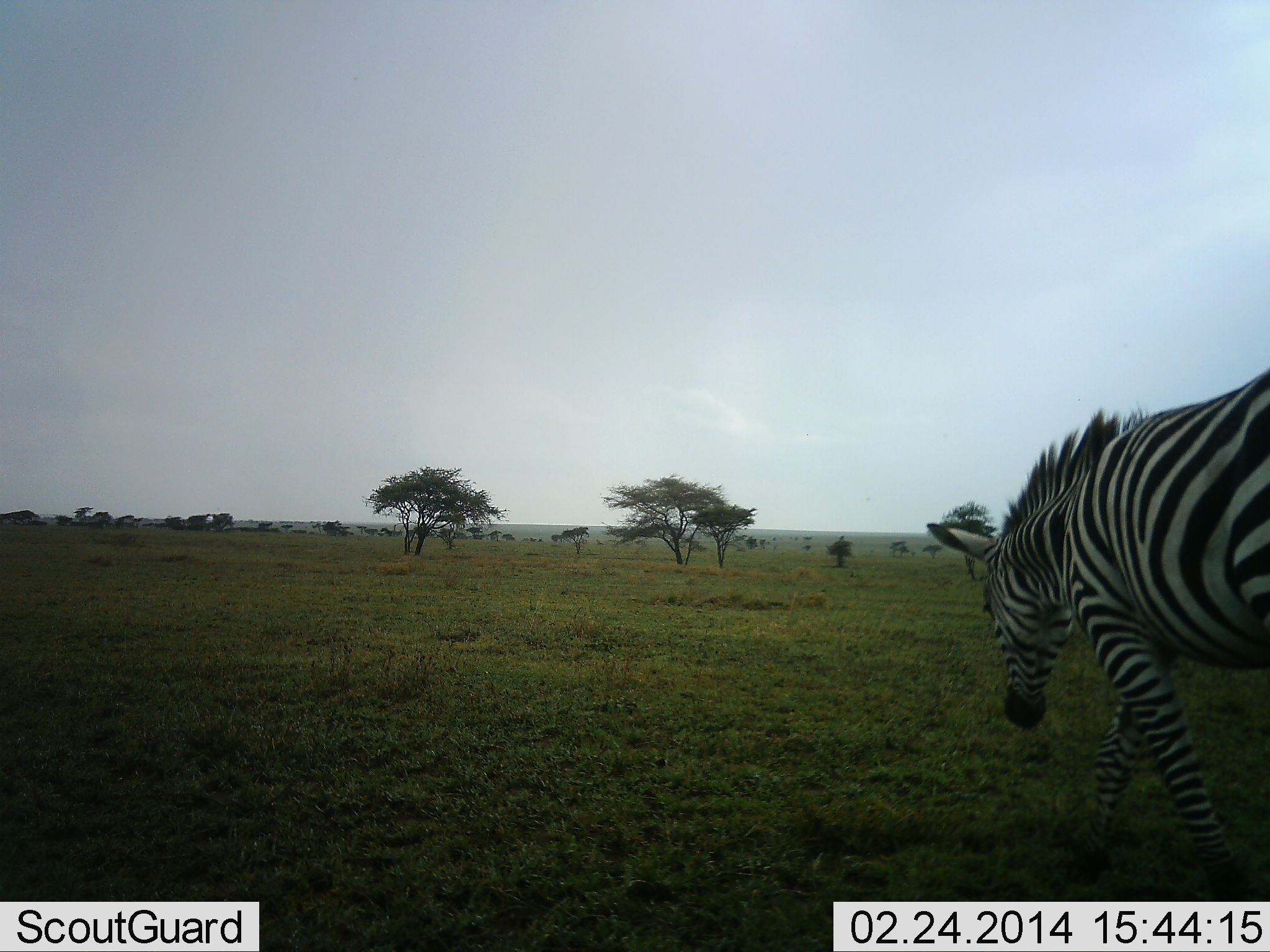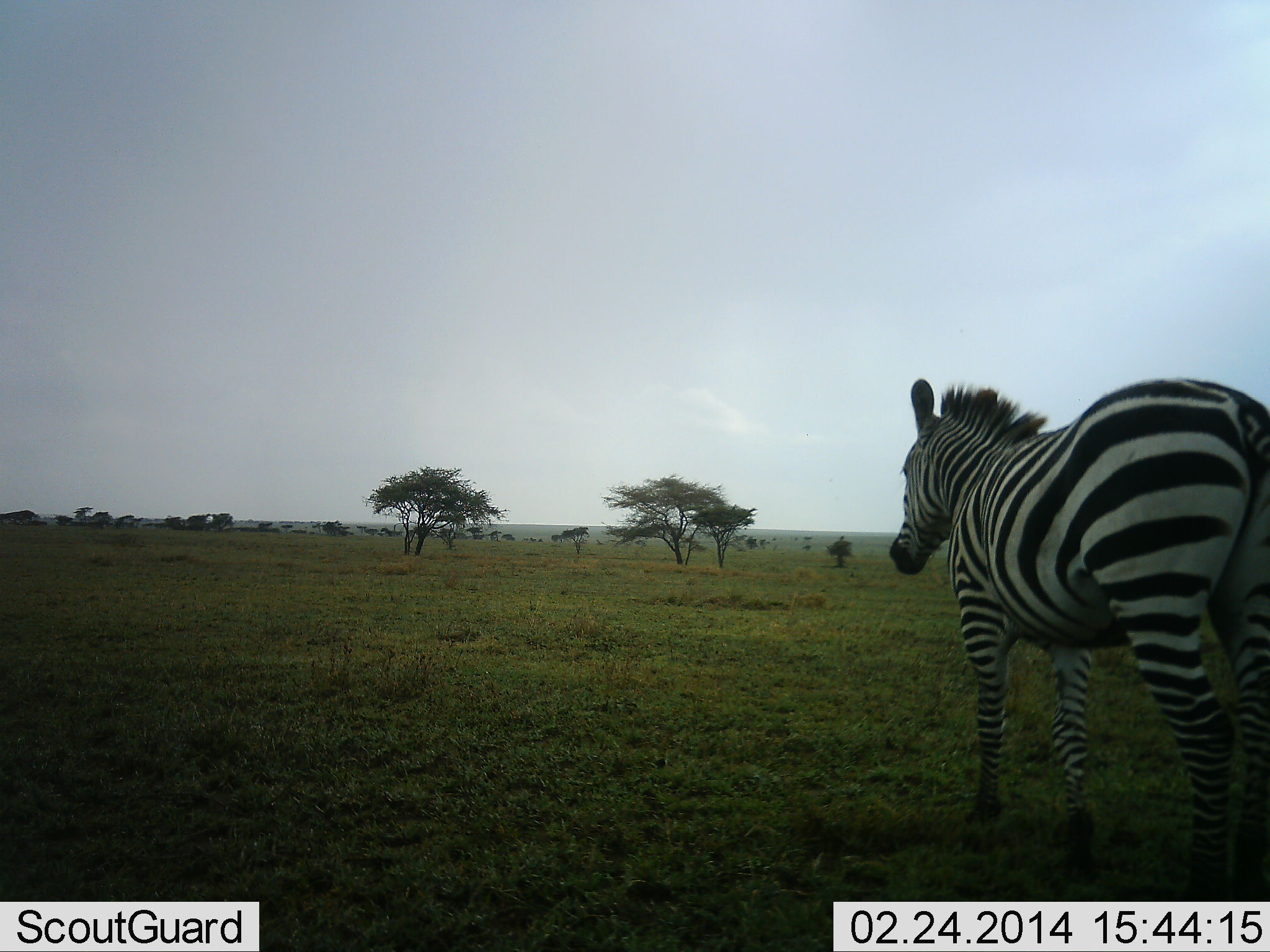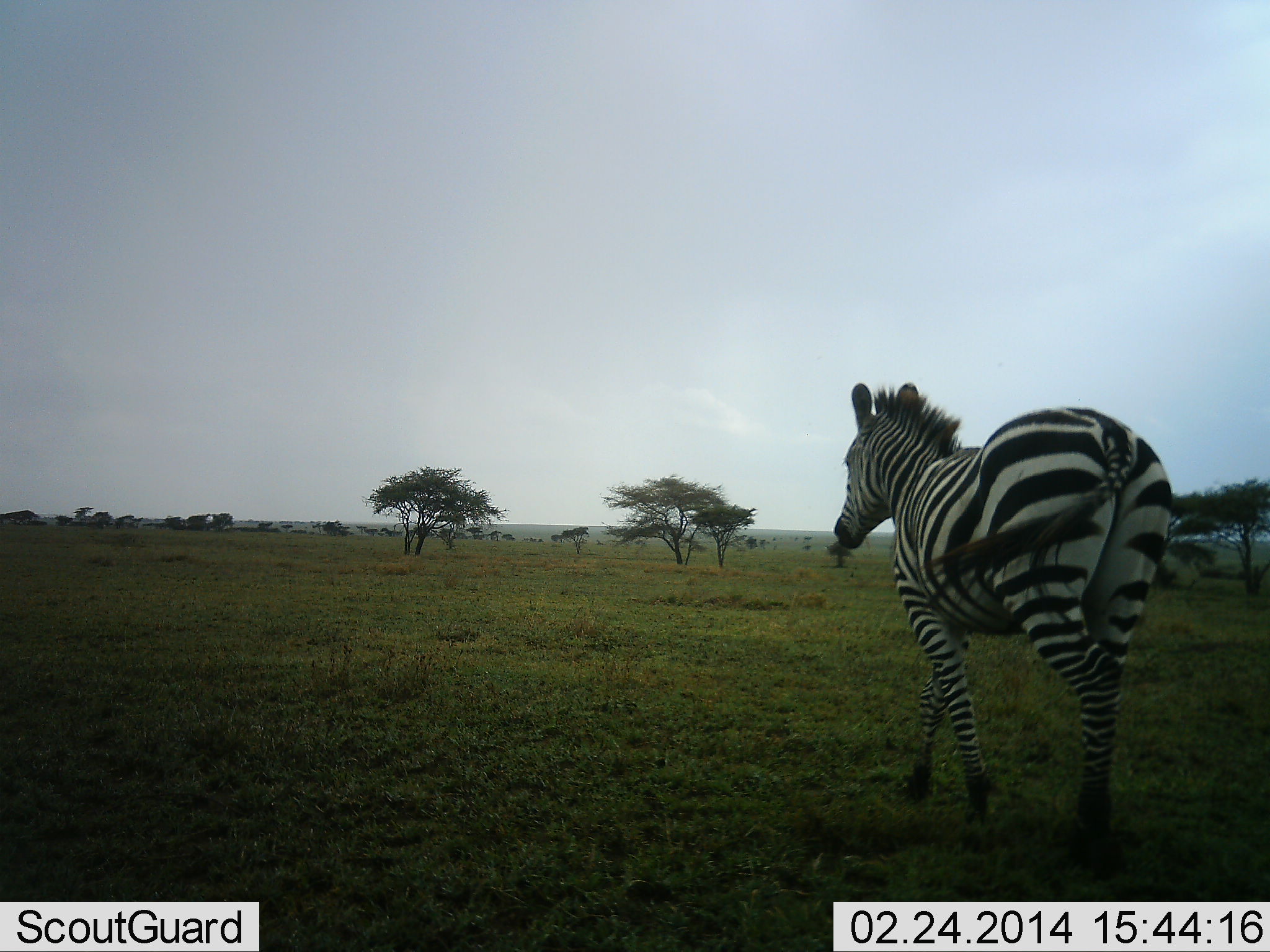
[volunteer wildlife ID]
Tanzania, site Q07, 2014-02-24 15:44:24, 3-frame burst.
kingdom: Animalia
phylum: Chordata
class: Mammalia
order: Perissodactyla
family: Equidae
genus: Equus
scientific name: Equus quagga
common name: plains zebra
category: zebra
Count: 1.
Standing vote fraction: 10%.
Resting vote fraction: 0%.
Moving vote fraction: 90%.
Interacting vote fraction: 0%.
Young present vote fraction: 0%.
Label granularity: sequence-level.